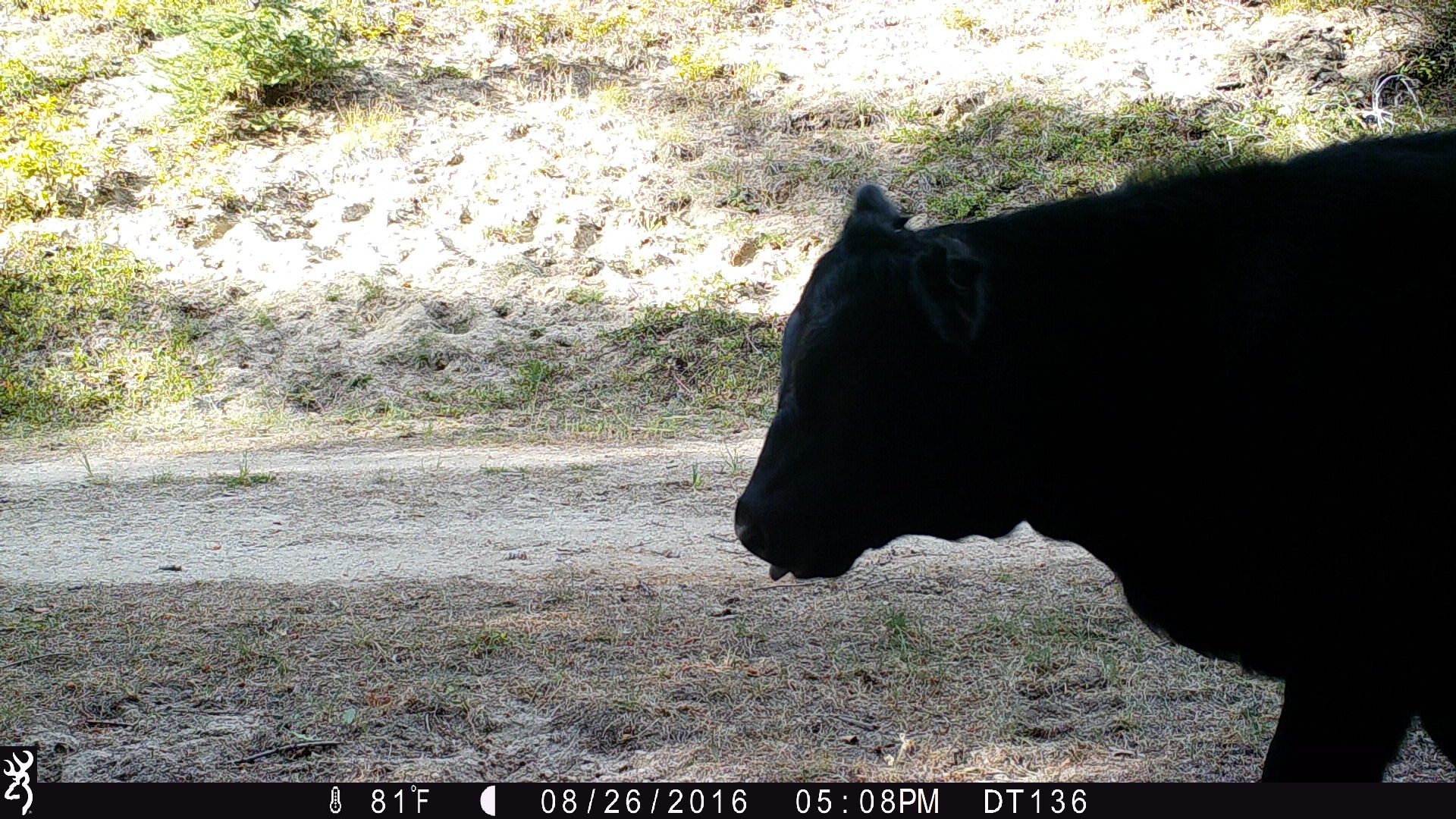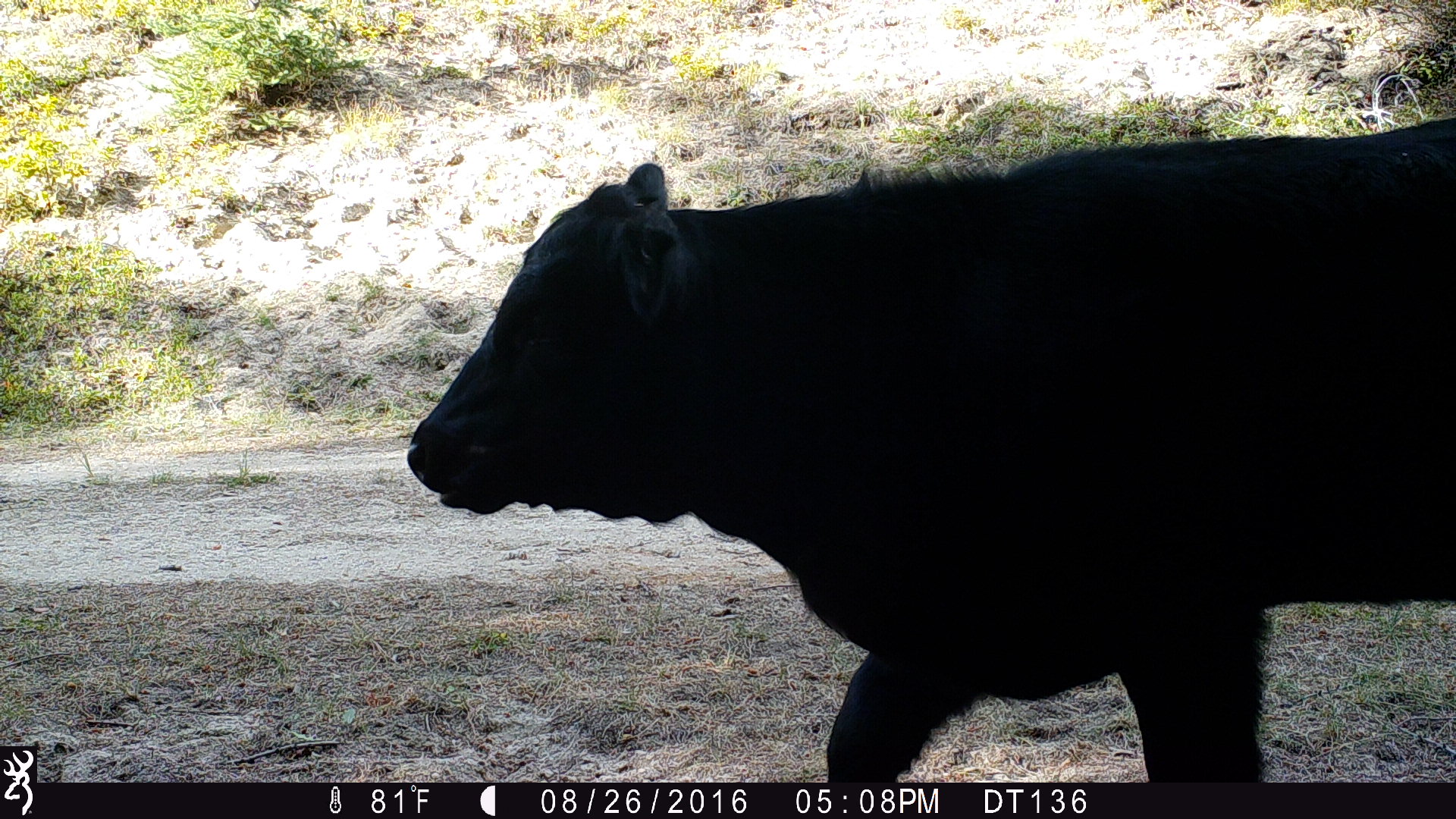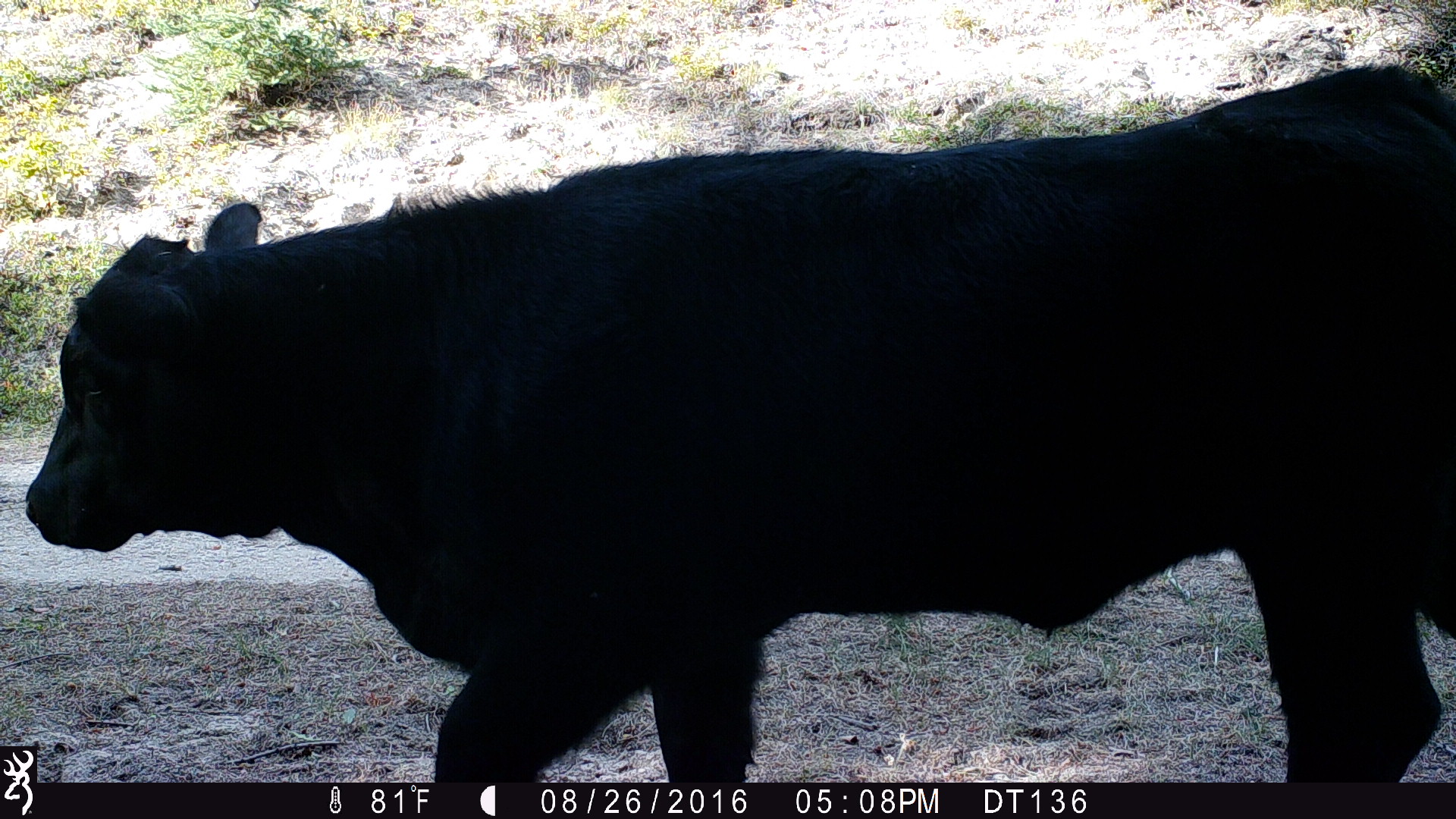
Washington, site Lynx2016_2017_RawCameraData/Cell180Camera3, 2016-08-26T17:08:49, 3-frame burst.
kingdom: Animalia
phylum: Chordata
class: Mammalia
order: Artiodactyla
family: Bovidae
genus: Bos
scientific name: Bos taurus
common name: domestic cattle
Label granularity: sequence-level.